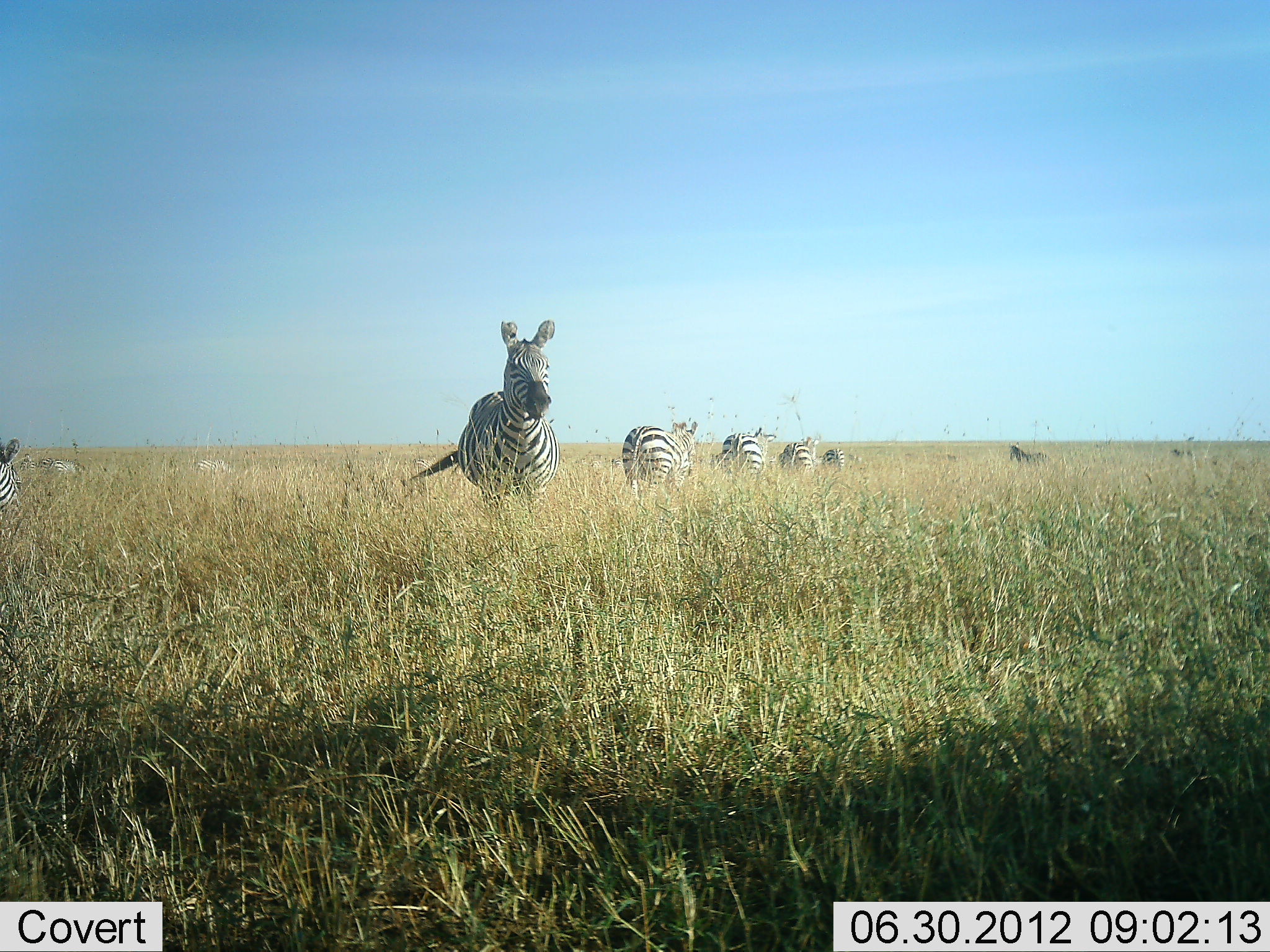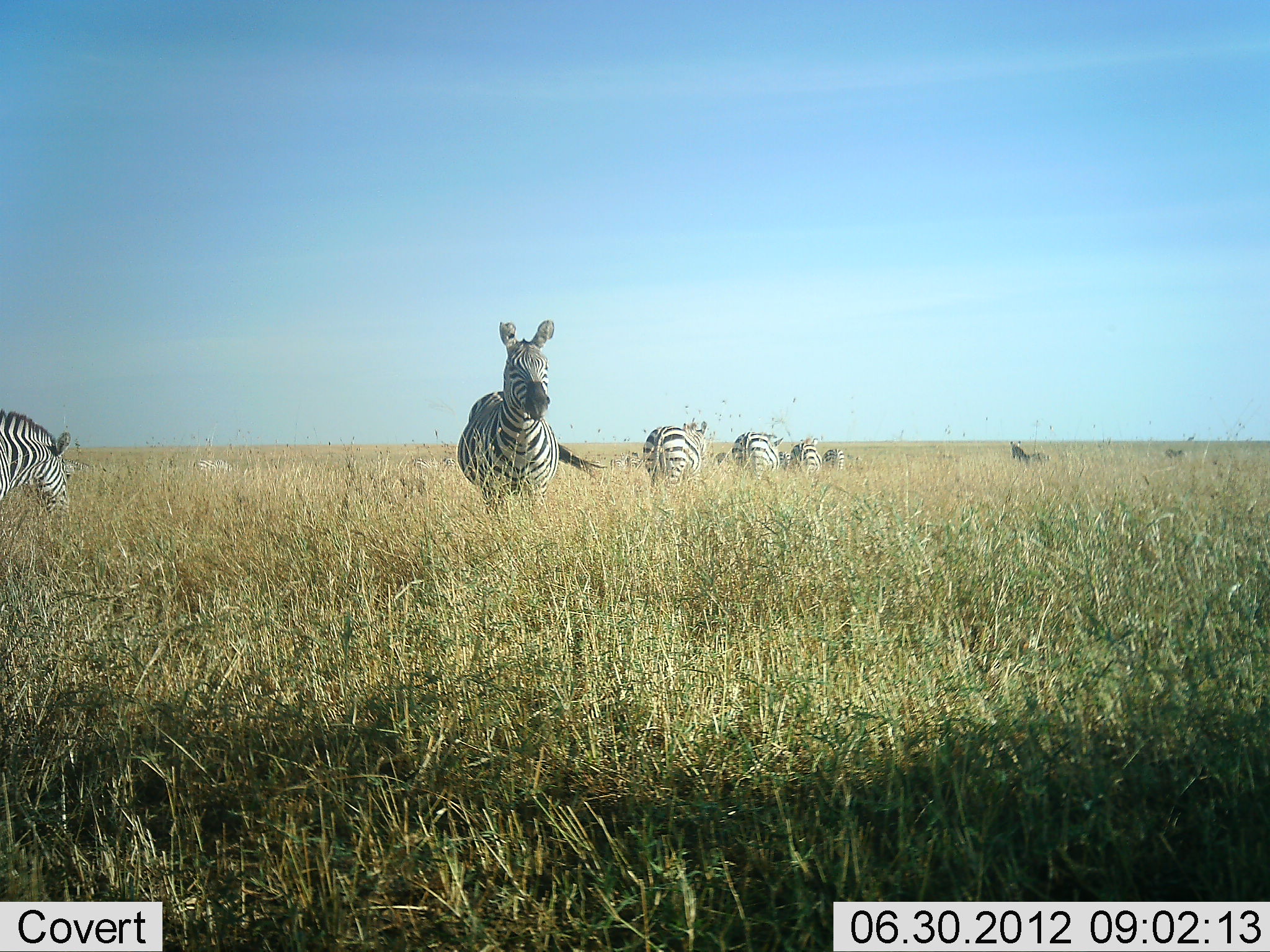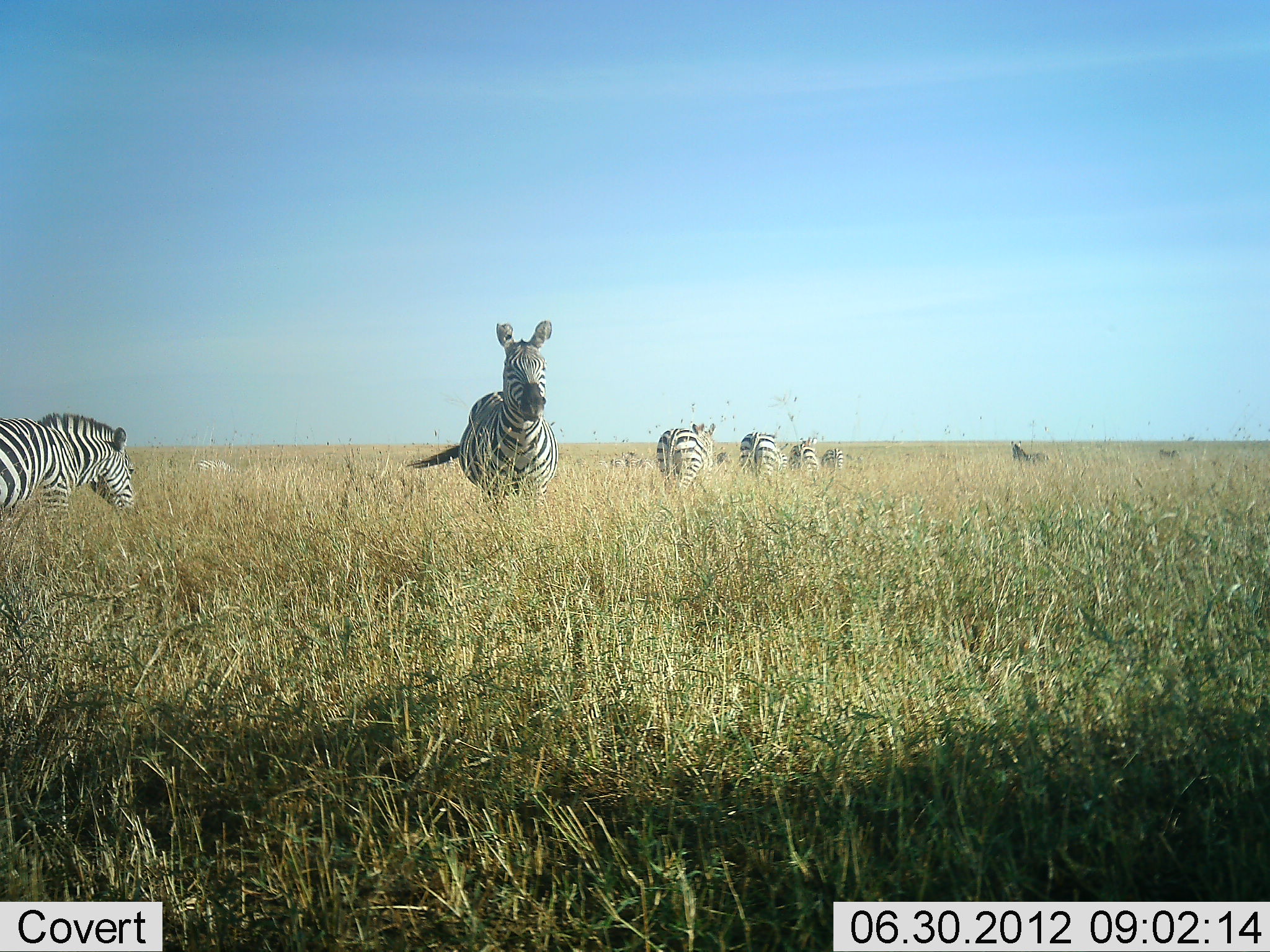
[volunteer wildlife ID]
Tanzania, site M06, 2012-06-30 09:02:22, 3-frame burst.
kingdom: Animalia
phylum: Chordata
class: Mammalia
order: Perissodactyla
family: Equidae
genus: Equus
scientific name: Equus quagga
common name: plains zebra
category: zebra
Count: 8.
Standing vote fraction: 70%.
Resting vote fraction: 0%.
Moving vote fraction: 60%.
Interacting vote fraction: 0%.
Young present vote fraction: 0%.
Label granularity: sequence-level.